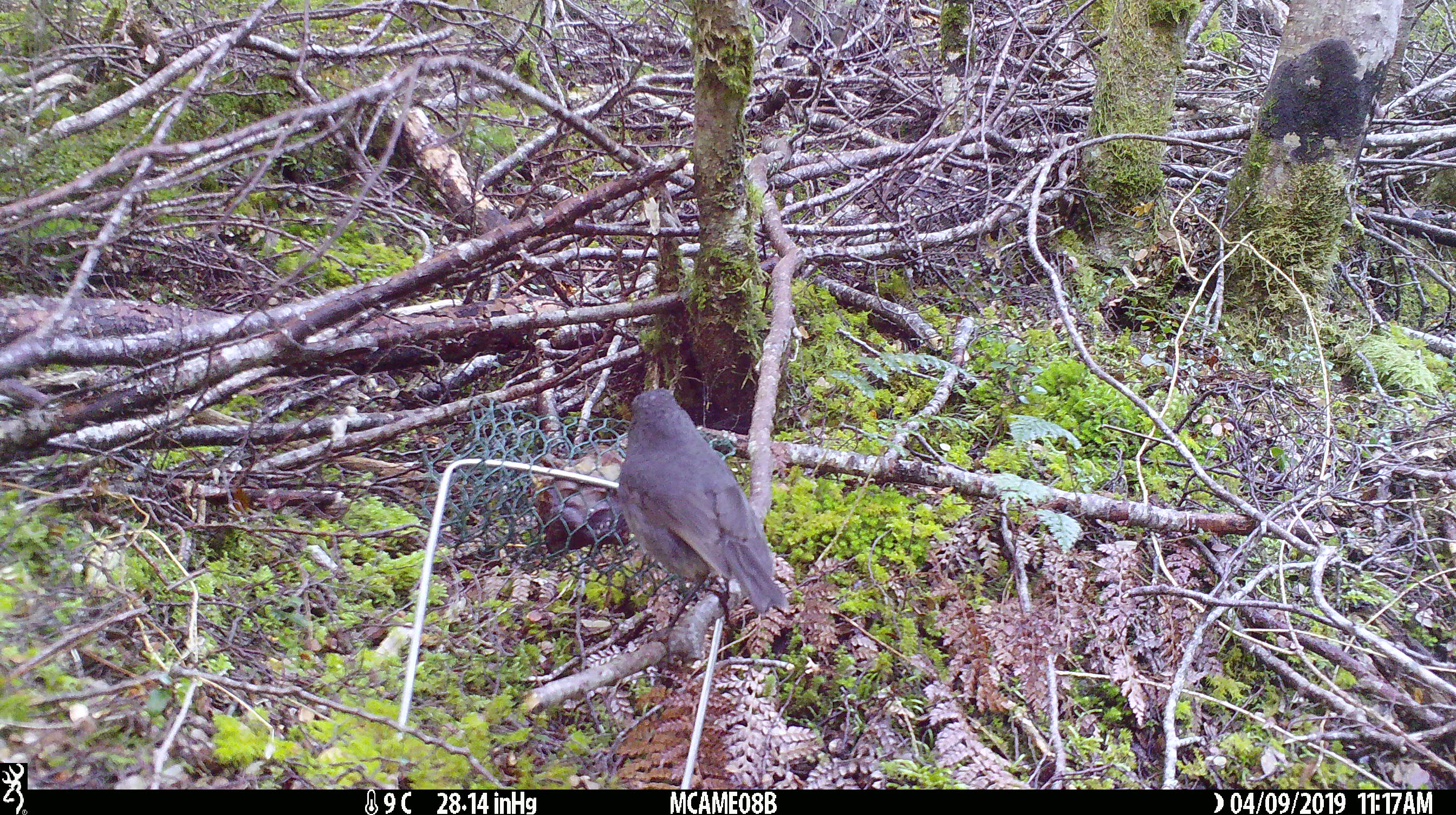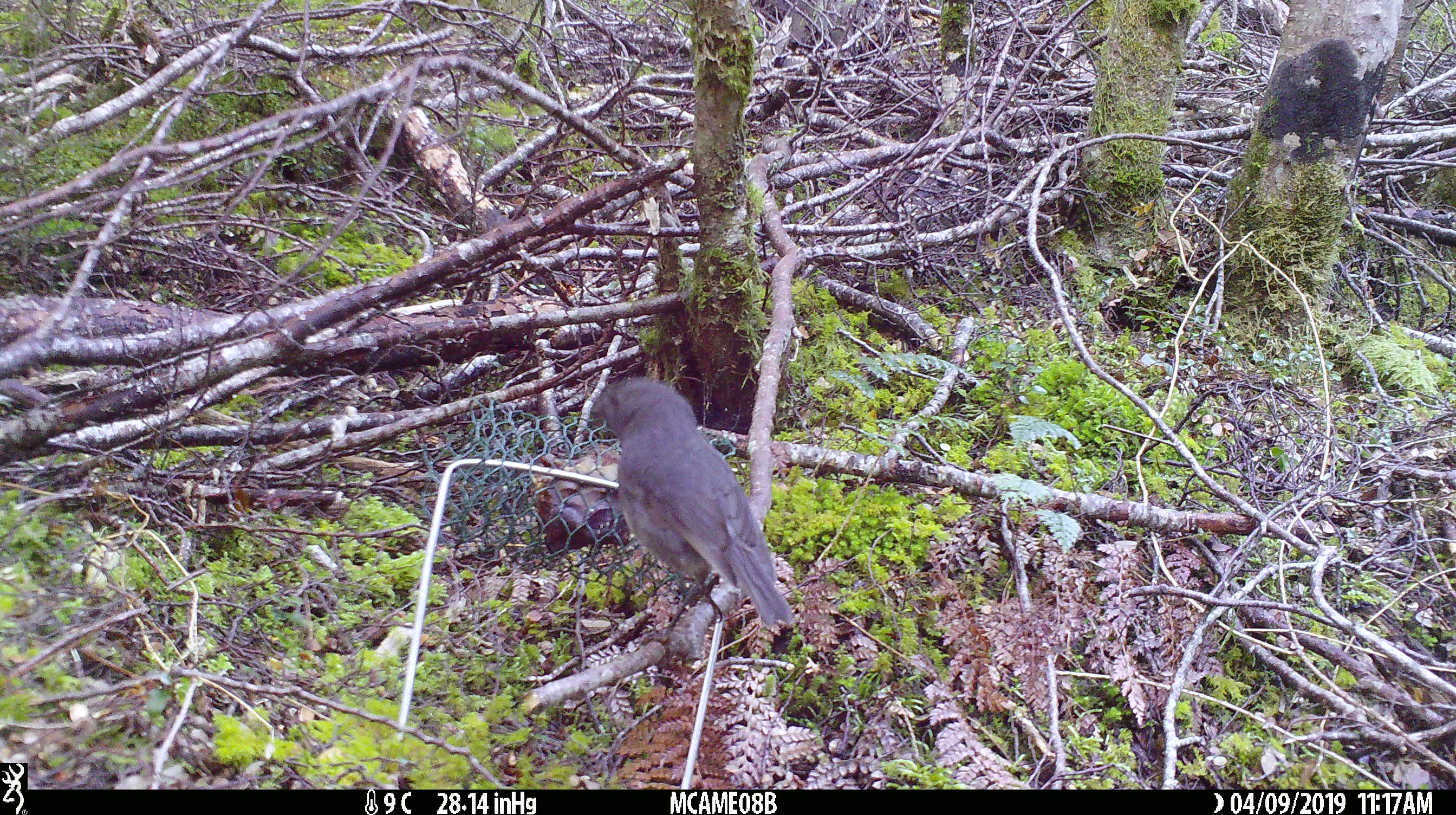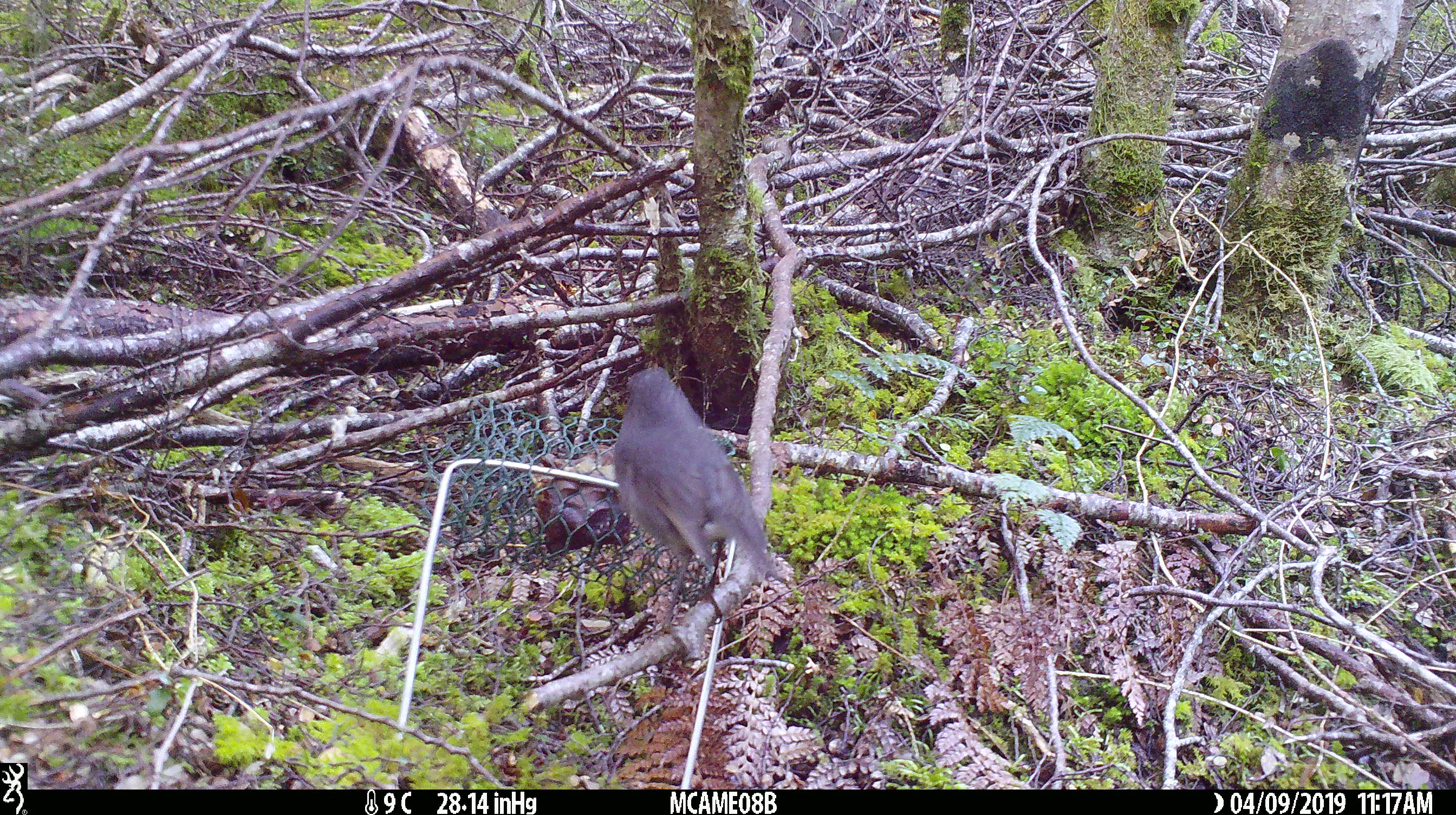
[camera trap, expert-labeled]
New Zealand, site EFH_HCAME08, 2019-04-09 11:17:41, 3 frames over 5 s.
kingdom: Animalia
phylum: Chordata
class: Aves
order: Passeriformes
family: Petroicidae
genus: Petroica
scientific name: Petroica australis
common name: new zealand robin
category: robin